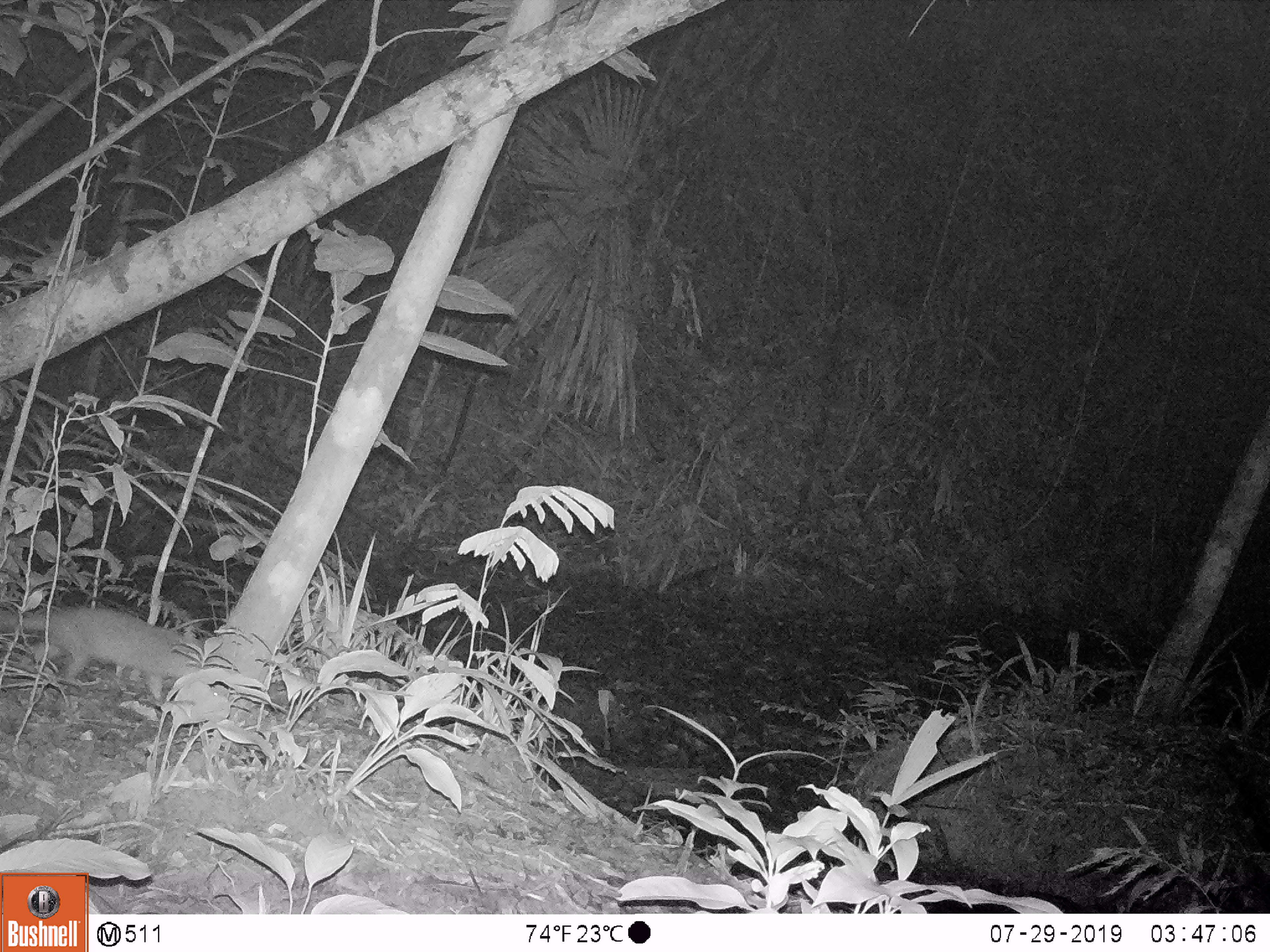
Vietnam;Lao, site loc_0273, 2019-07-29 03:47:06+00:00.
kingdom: Animalia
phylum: Chordata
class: Mammalia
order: Carnivora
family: Mustelidae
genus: Melogale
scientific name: Melogale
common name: ferret badger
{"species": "ferret badger (Melogale)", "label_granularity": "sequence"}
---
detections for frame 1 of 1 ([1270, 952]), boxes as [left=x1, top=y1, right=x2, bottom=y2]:
ferret badger: [left=0, top=605, right=215, bottom=702]